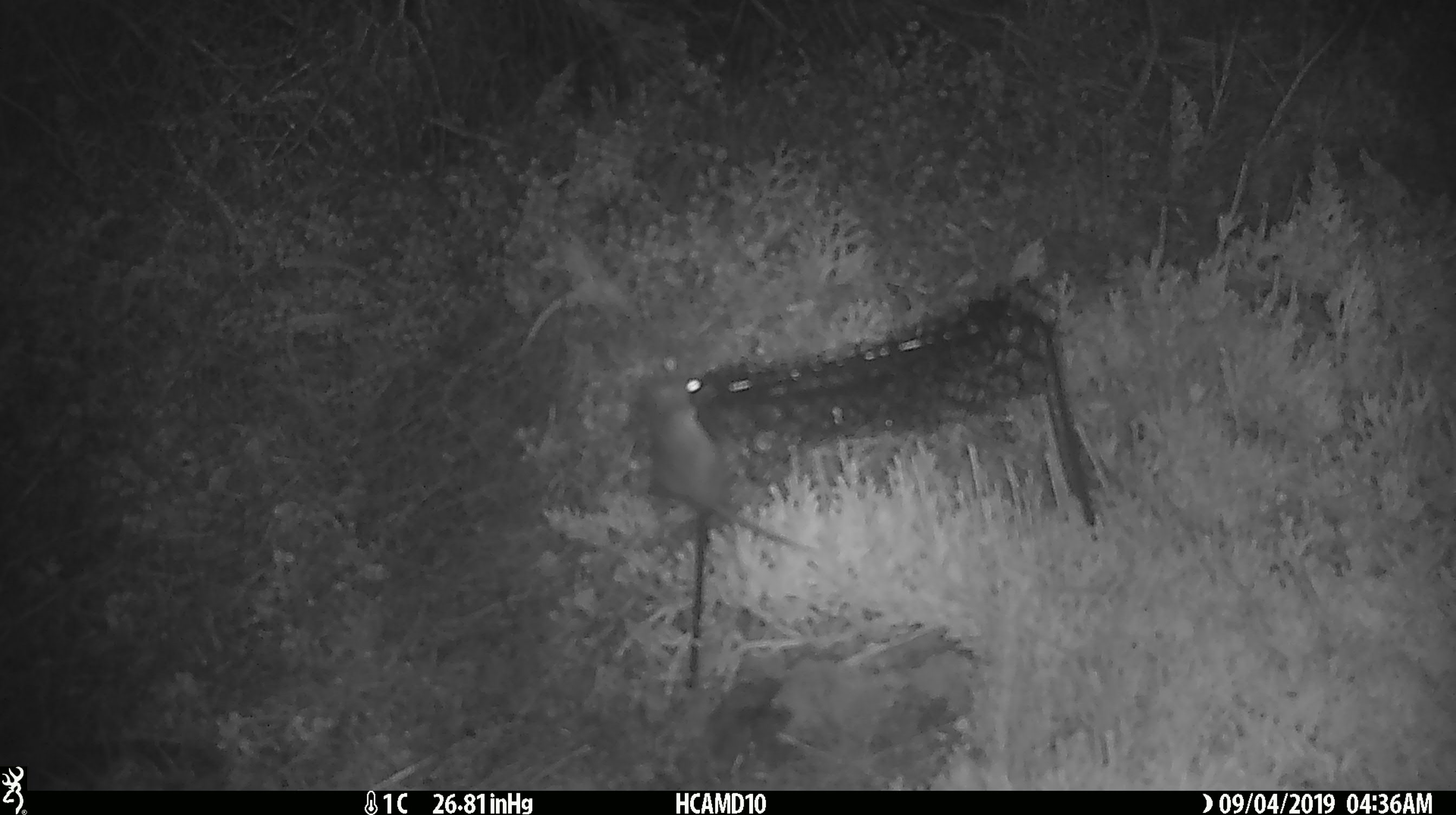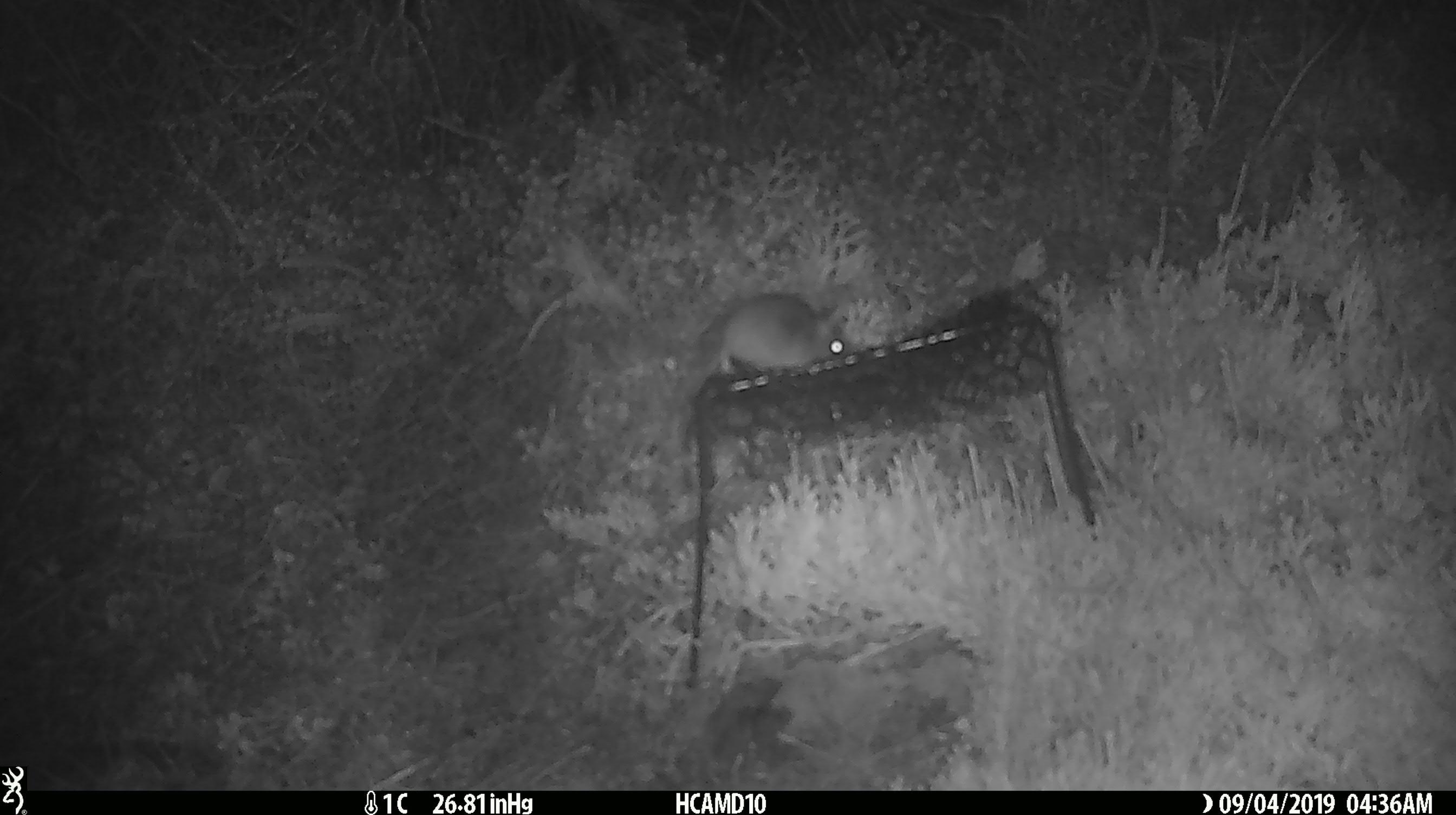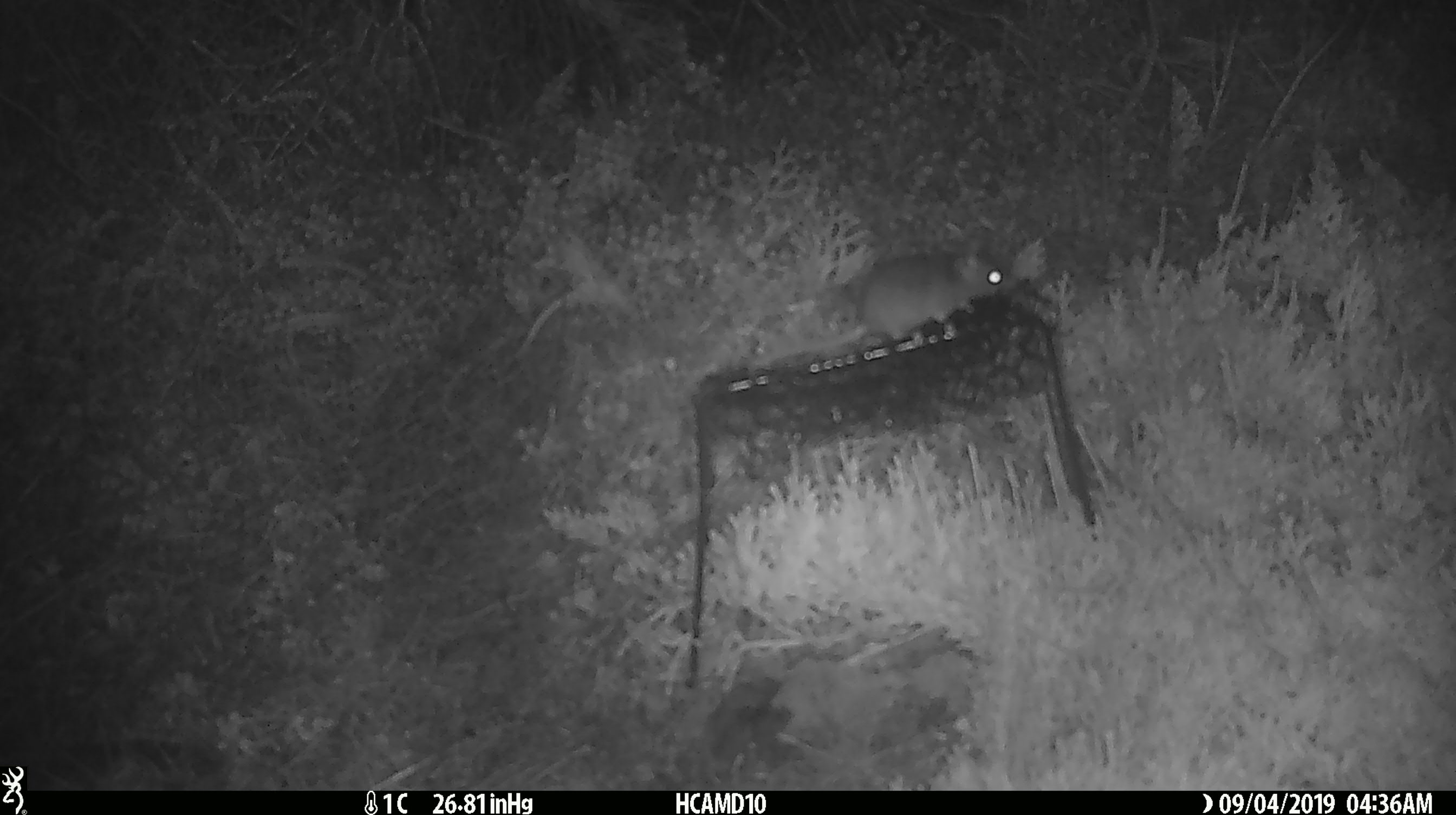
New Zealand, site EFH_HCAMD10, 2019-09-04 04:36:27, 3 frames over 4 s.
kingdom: Animalia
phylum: Chordata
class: Mammalia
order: Rodentia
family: Muridae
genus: Mus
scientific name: Mus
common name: mouse